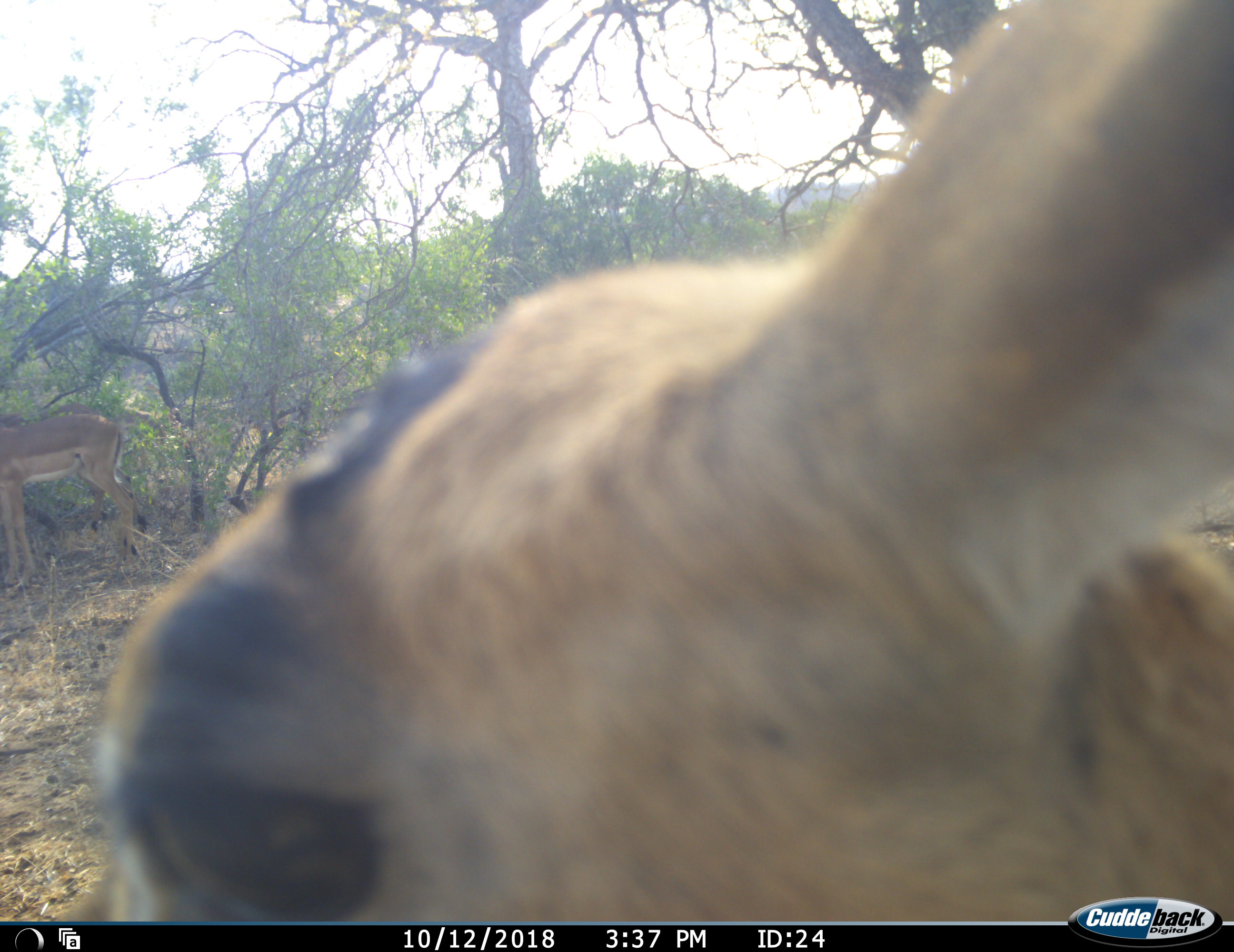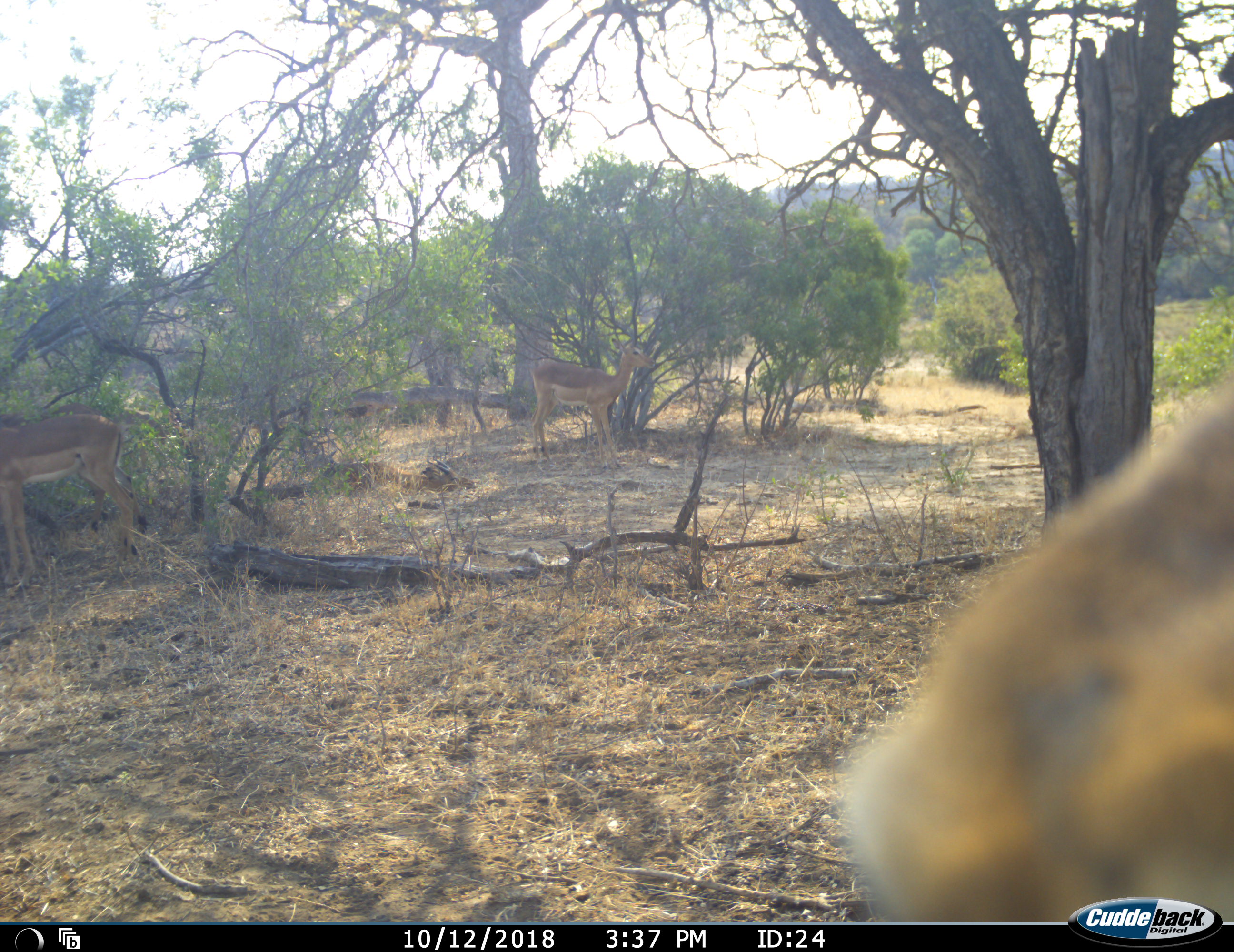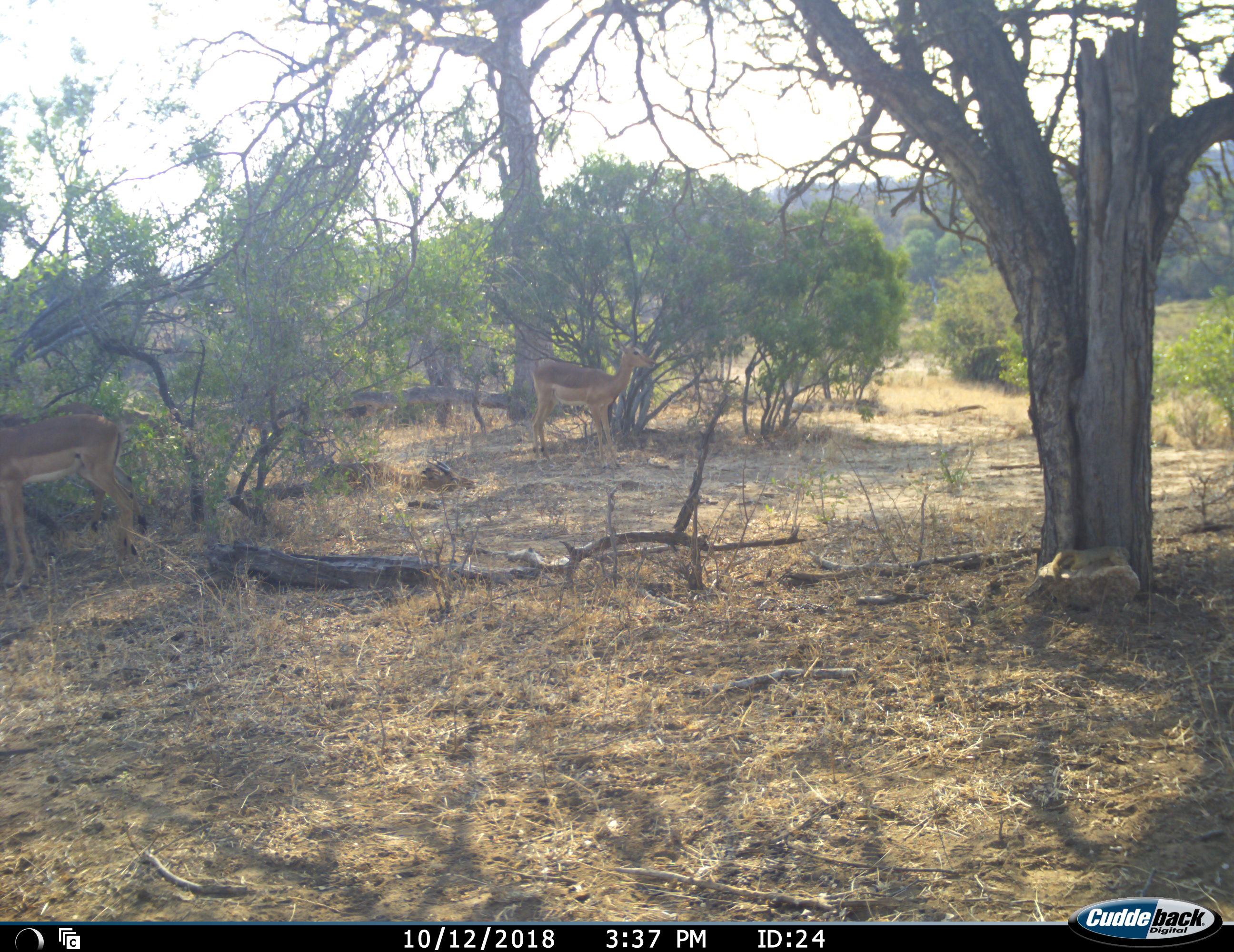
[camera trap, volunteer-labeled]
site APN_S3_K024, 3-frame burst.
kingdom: Animalia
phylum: Chordata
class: Mammalia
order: Artiodactyla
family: Bovidae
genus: Aepyceros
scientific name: Aepyceros melampus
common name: impala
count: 3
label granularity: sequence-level